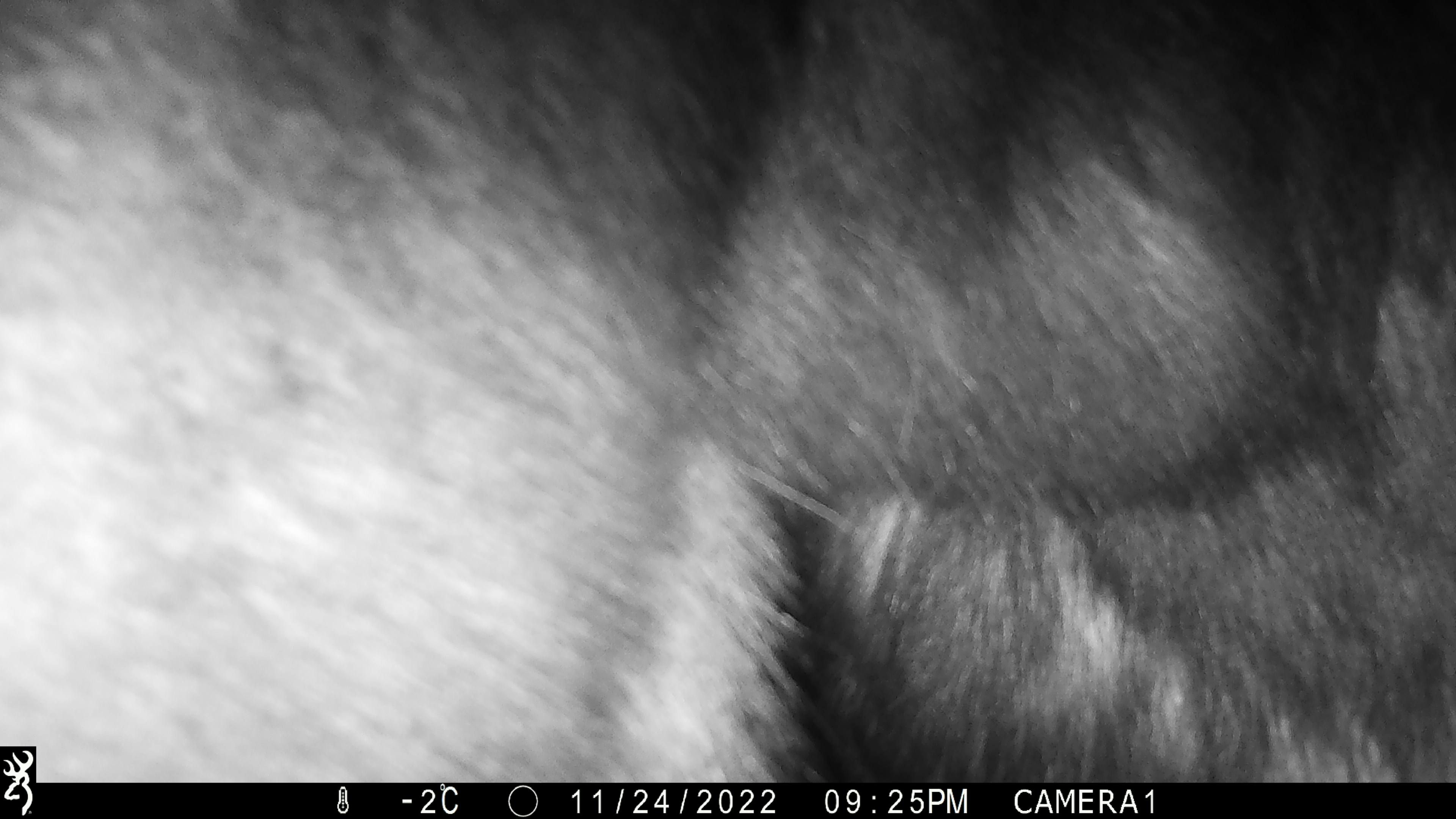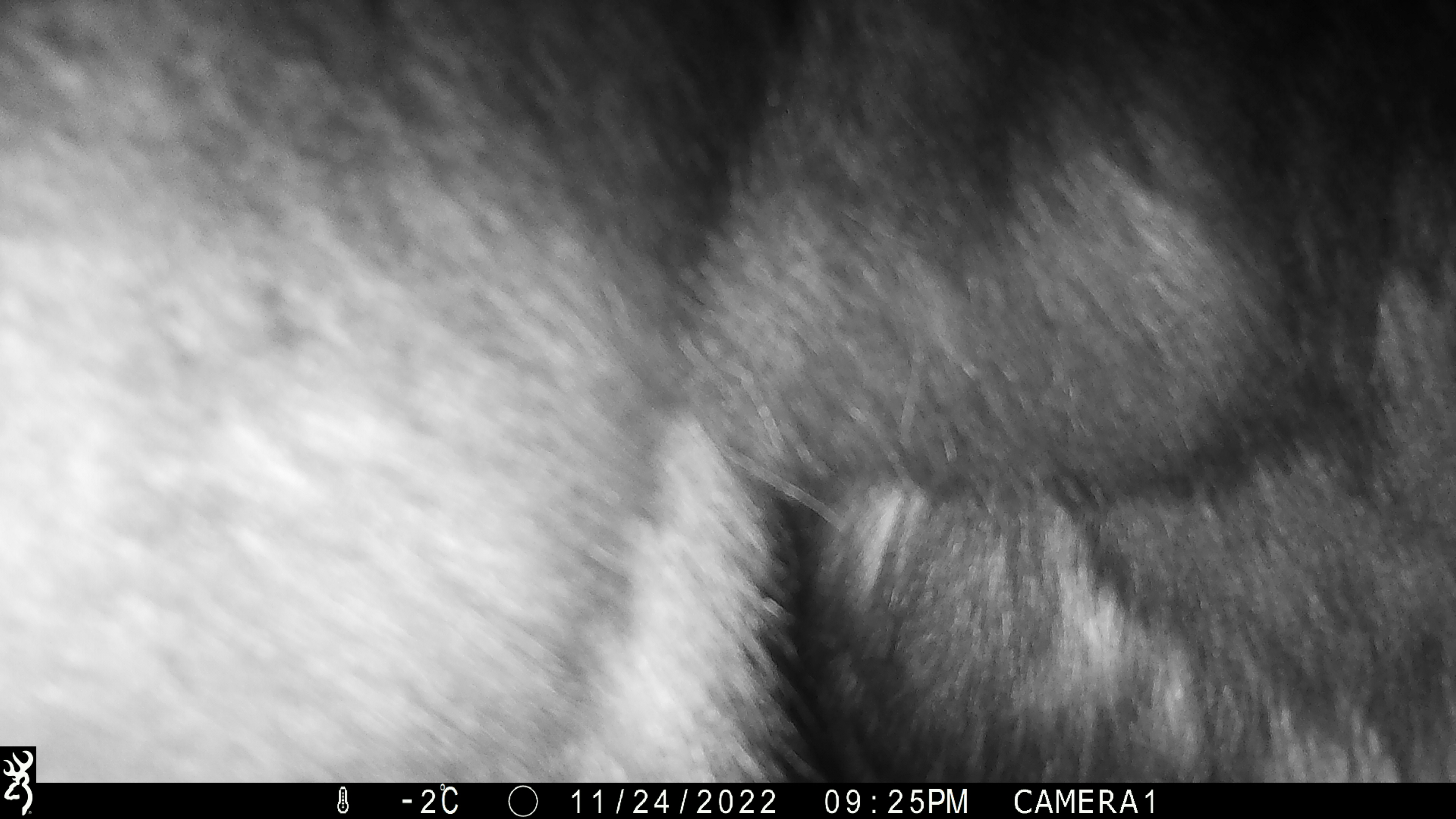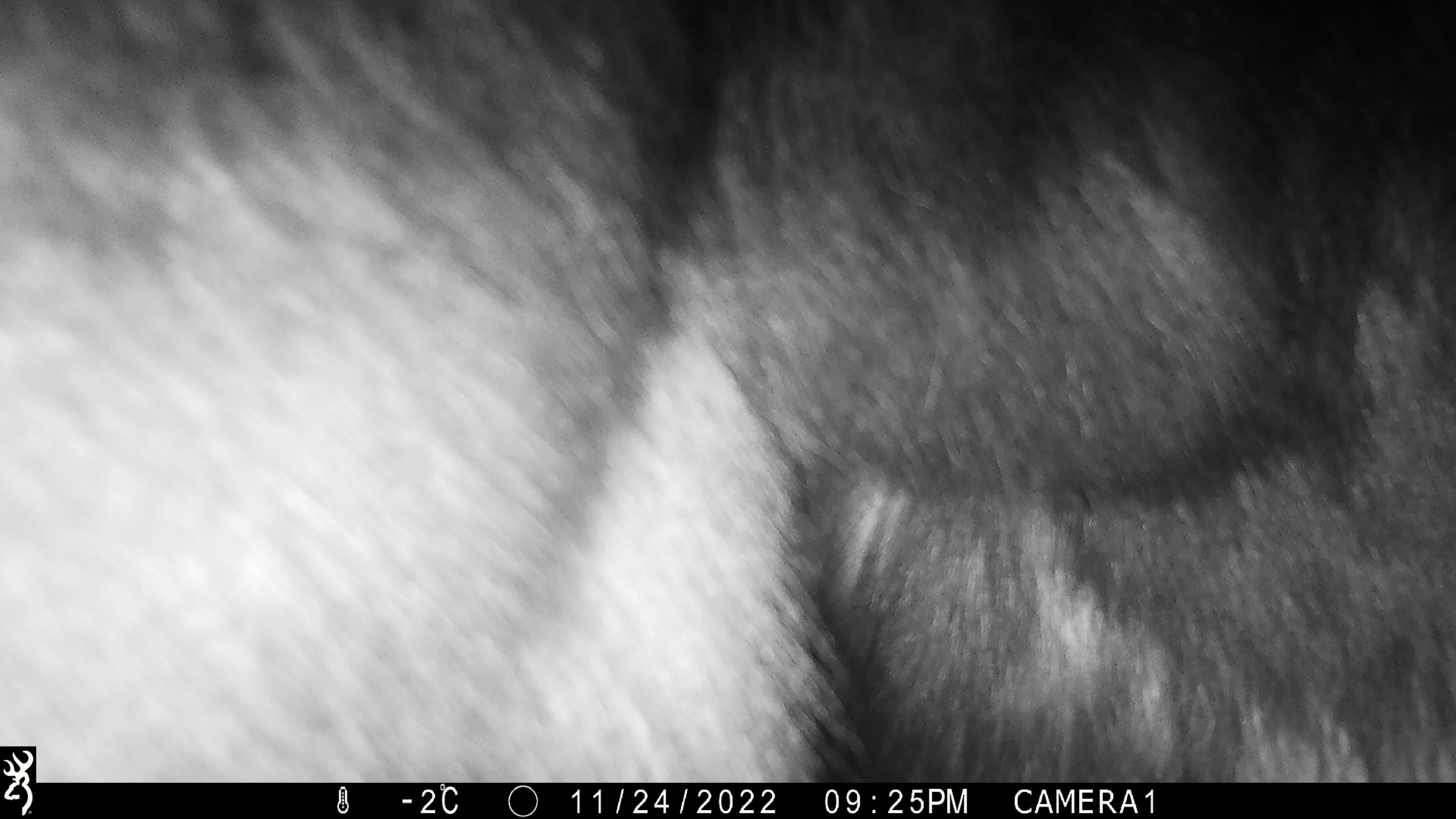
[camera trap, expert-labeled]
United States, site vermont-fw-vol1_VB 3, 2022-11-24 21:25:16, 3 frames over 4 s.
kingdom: Animalia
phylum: Chordata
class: Mammalia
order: Artiodactyla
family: Cervidae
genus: Alces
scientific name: Alces alces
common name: moose